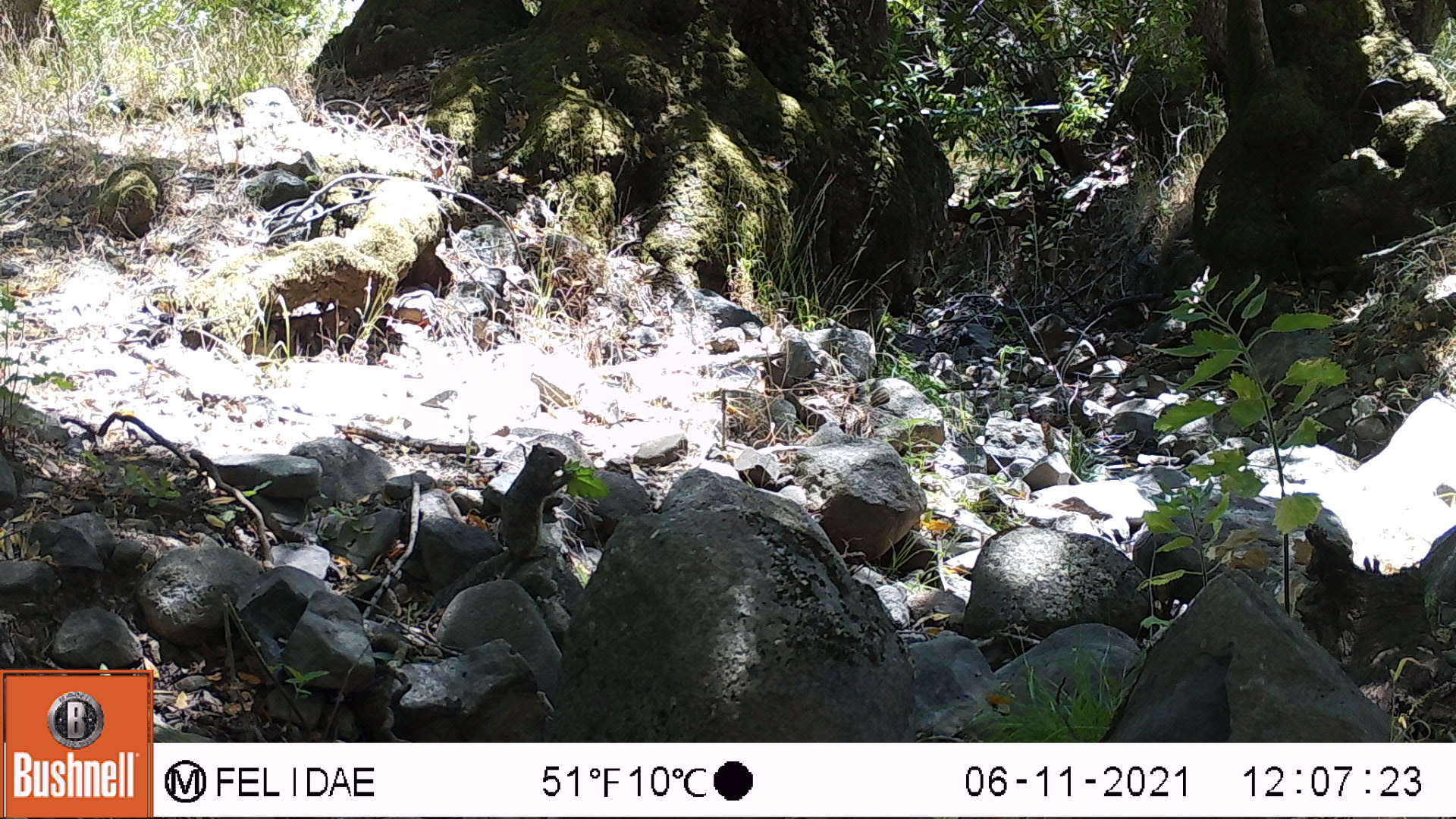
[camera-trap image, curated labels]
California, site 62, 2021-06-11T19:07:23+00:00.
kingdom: Animalia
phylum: Chordata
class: Mammalia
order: Rodentia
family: Sciuridae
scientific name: Sciuridae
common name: squirrel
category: unknown squirrel